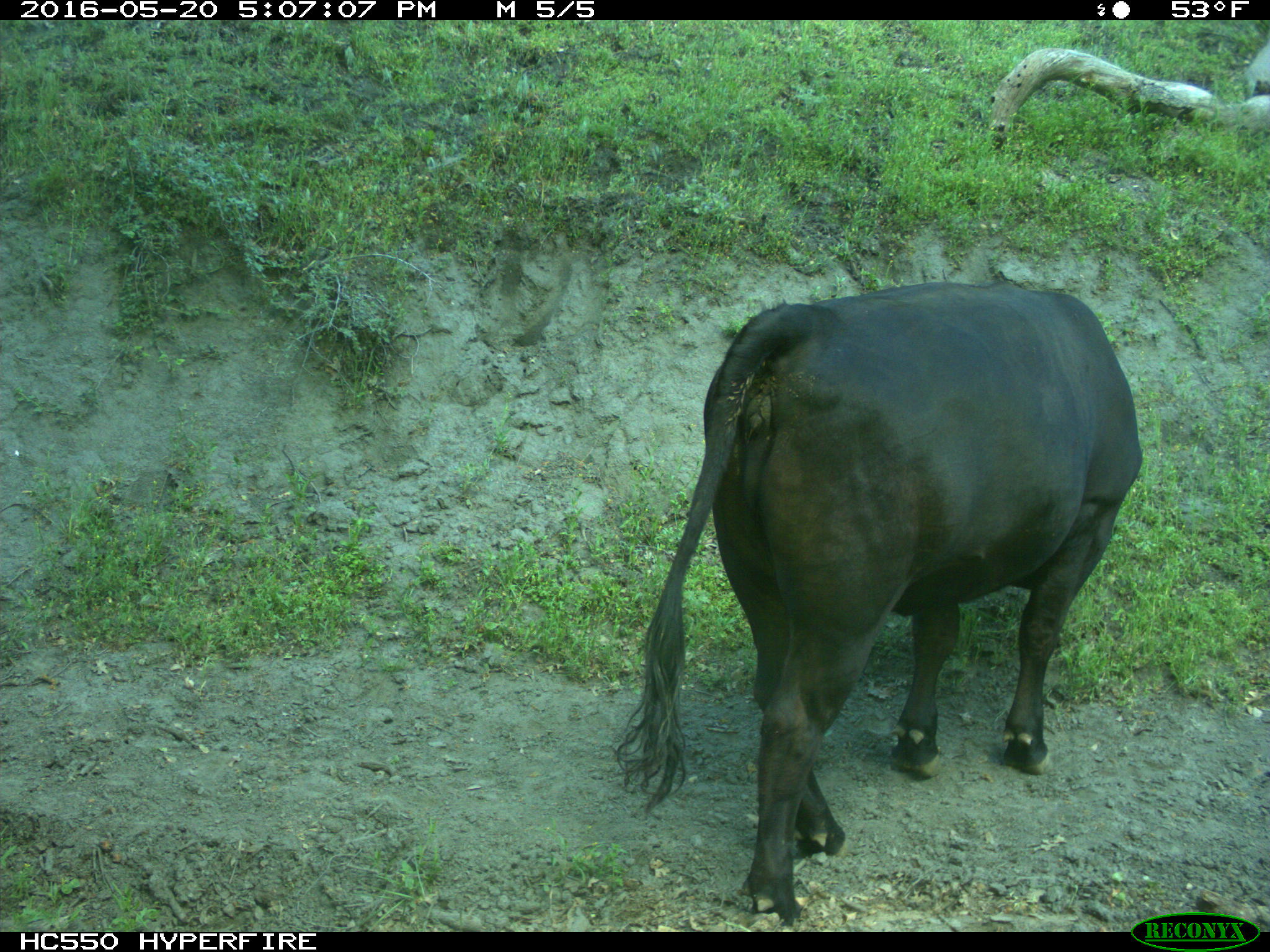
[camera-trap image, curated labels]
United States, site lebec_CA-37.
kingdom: Animalia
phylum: Chordata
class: Mammalia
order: Artiodactyla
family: Bovidae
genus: Bos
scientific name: Bos taurus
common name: domestic cow